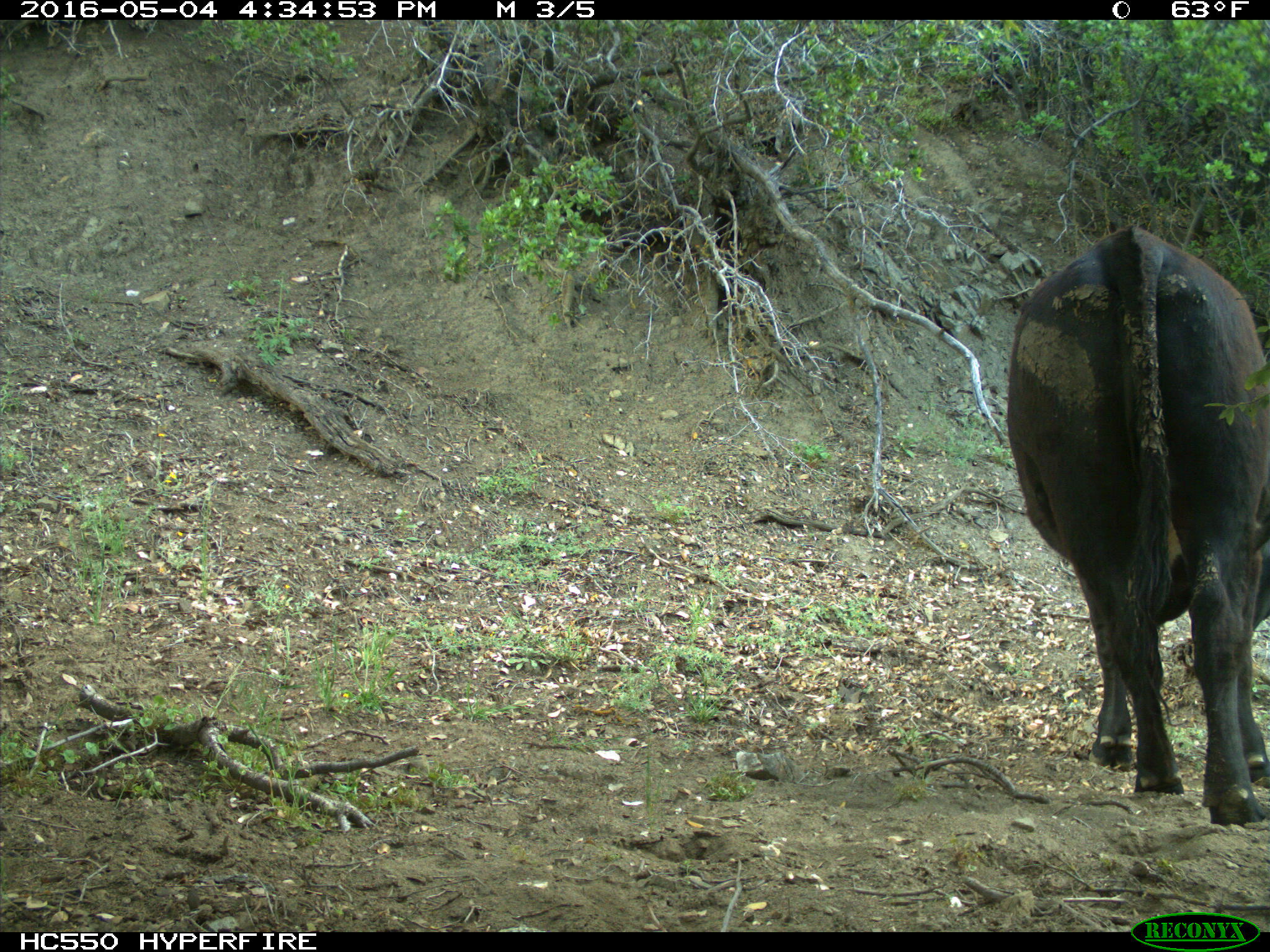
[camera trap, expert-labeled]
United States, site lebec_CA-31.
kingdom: Animalia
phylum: Chordata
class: Mammalia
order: Artiodactyla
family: Bovidae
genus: Bos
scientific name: Bos taurus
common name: domestic cow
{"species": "Bos taurus (domestic cow)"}